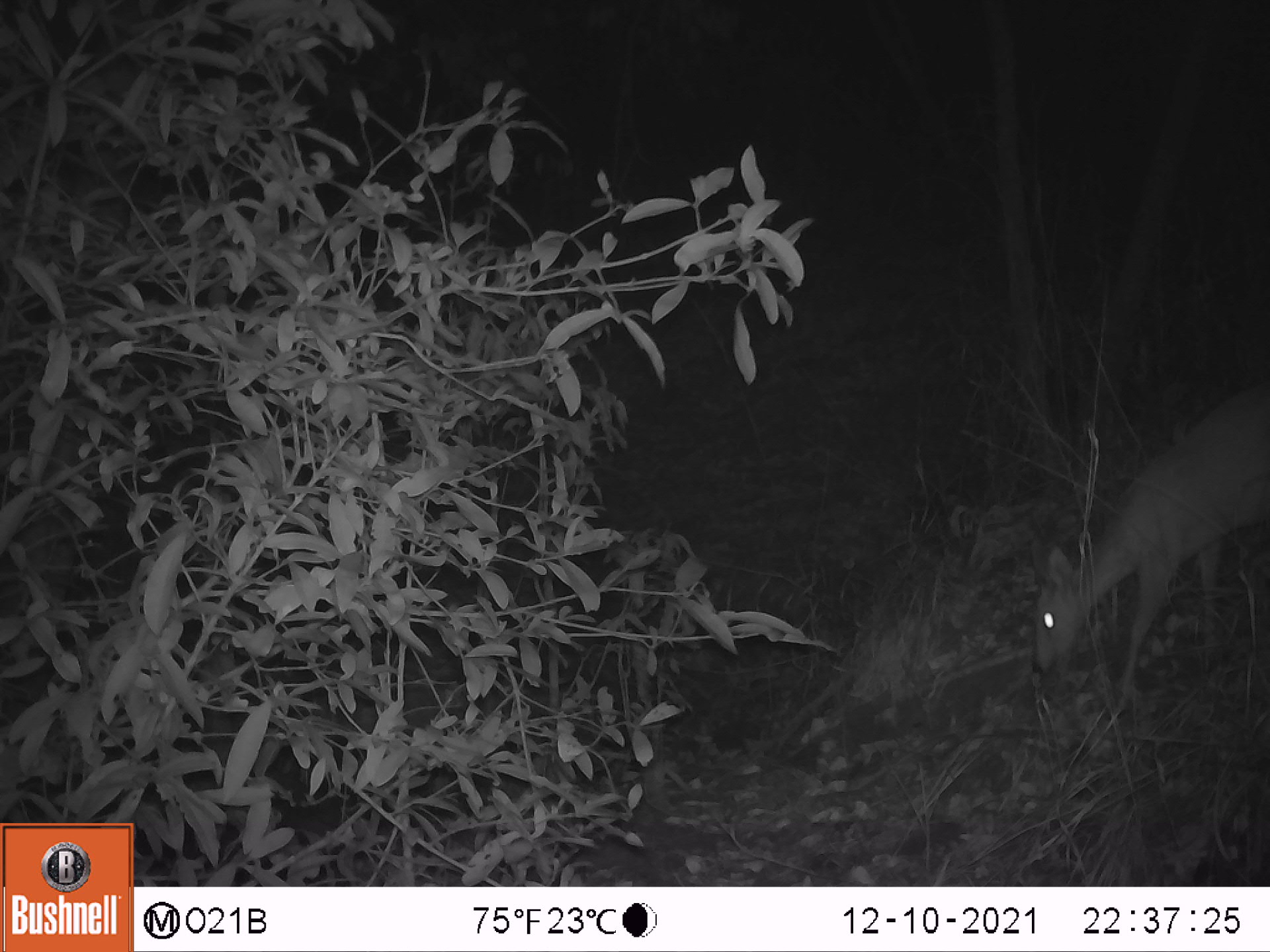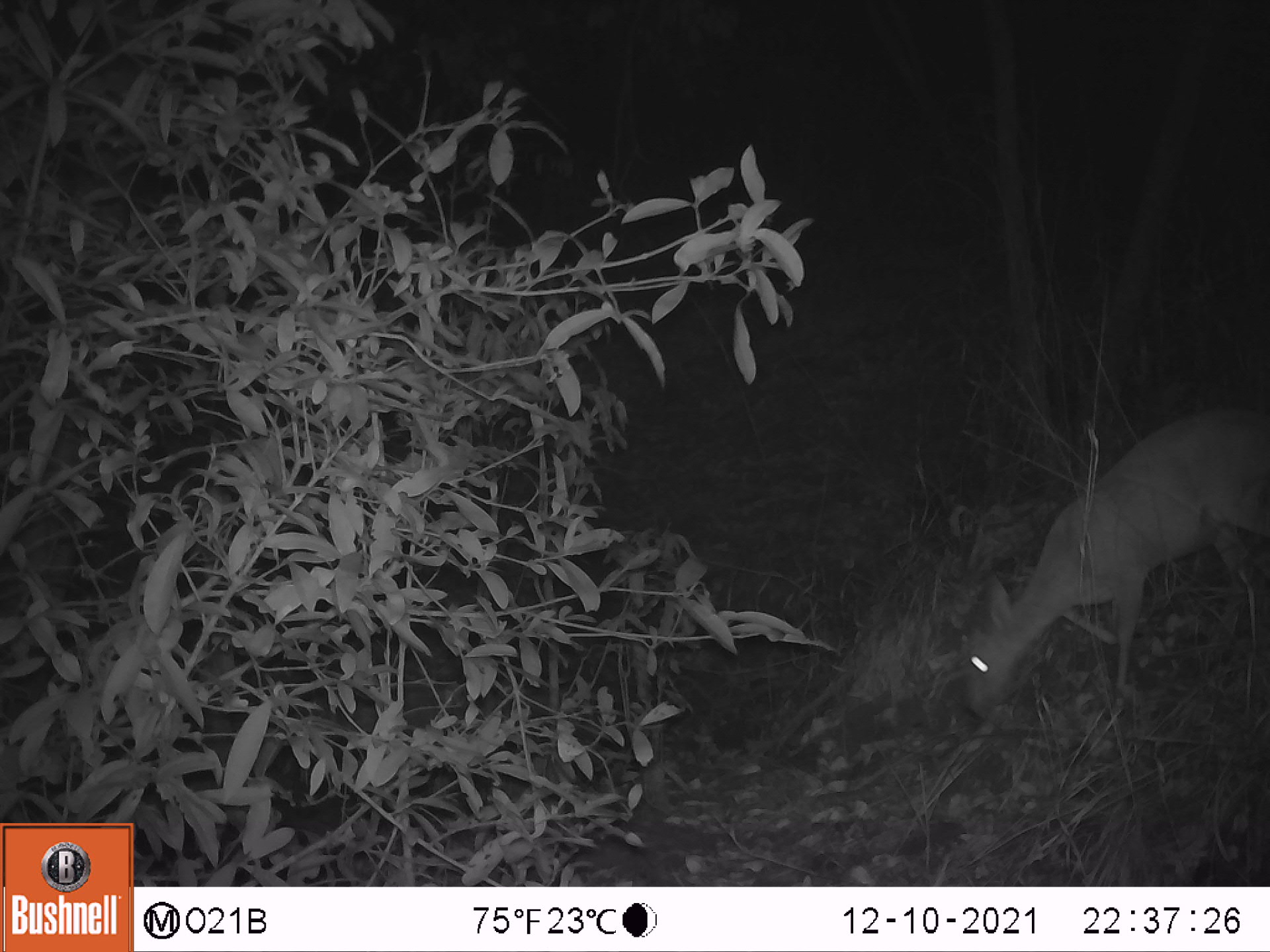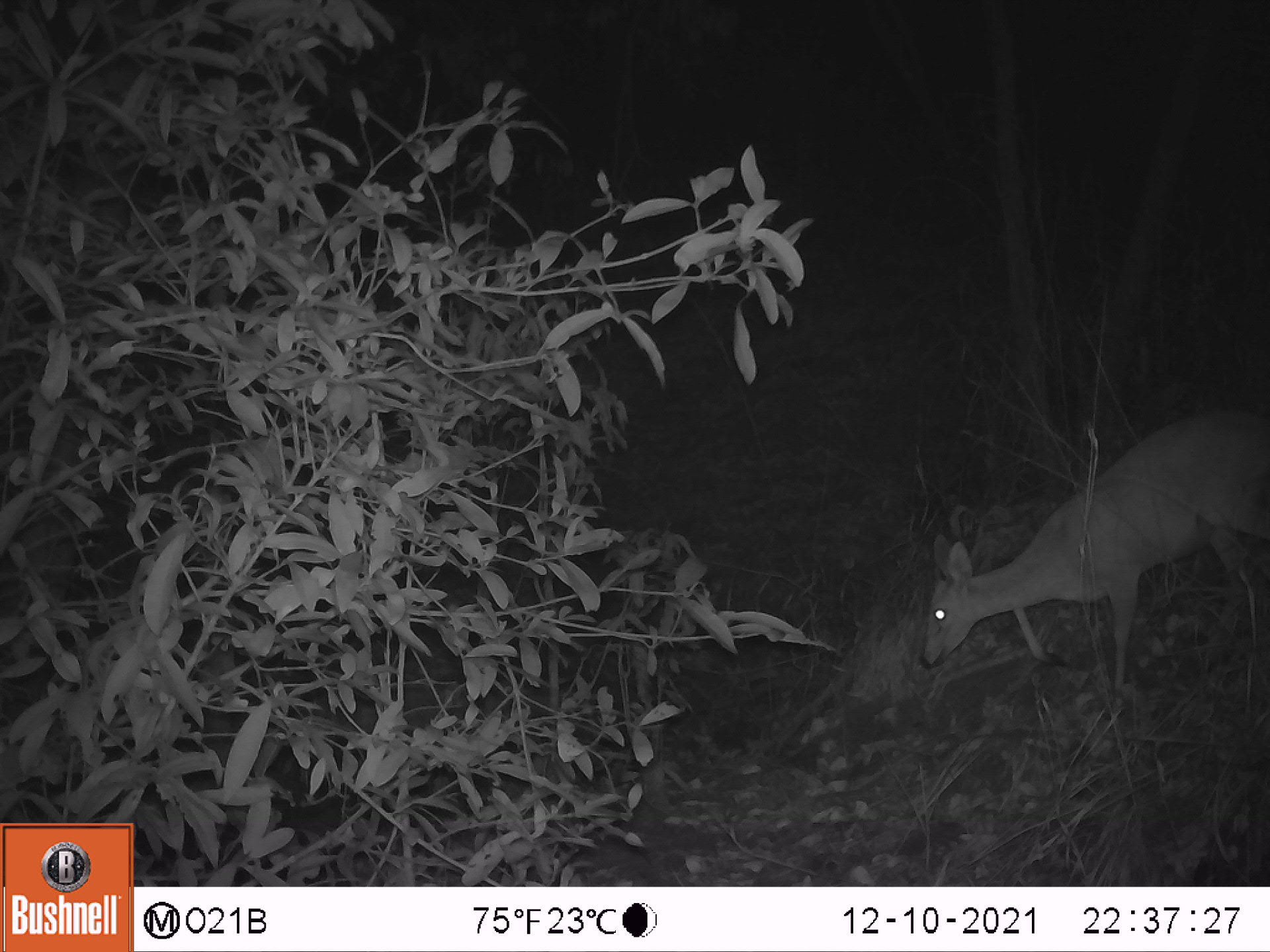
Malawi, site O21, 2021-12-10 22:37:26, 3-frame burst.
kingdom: Animalia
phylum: Chordata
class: Mammalia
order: Artiodactyla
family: Bovidae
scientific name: Antilopinae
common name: small antelope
Small antelope (Antilopinae), count 1.